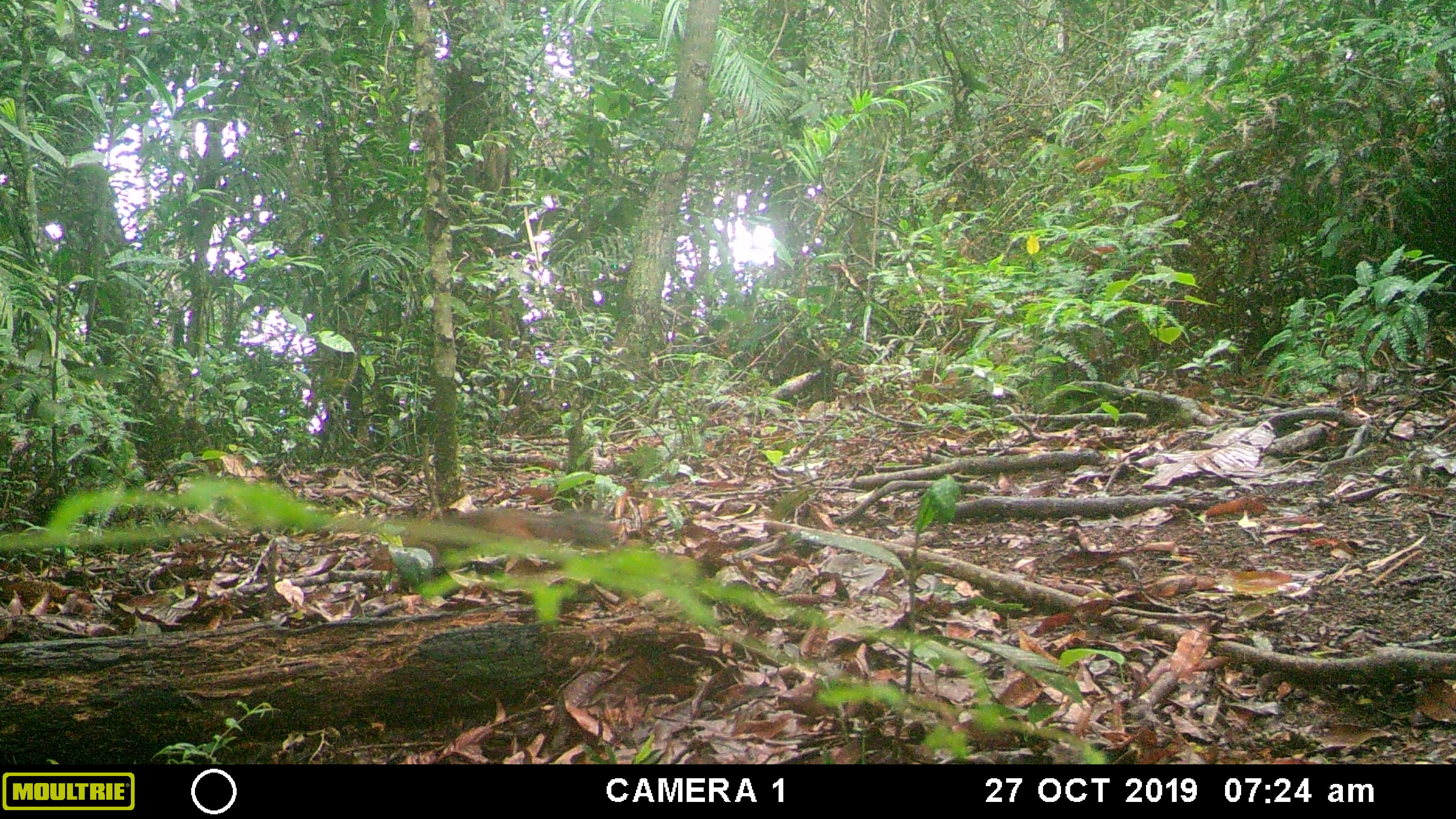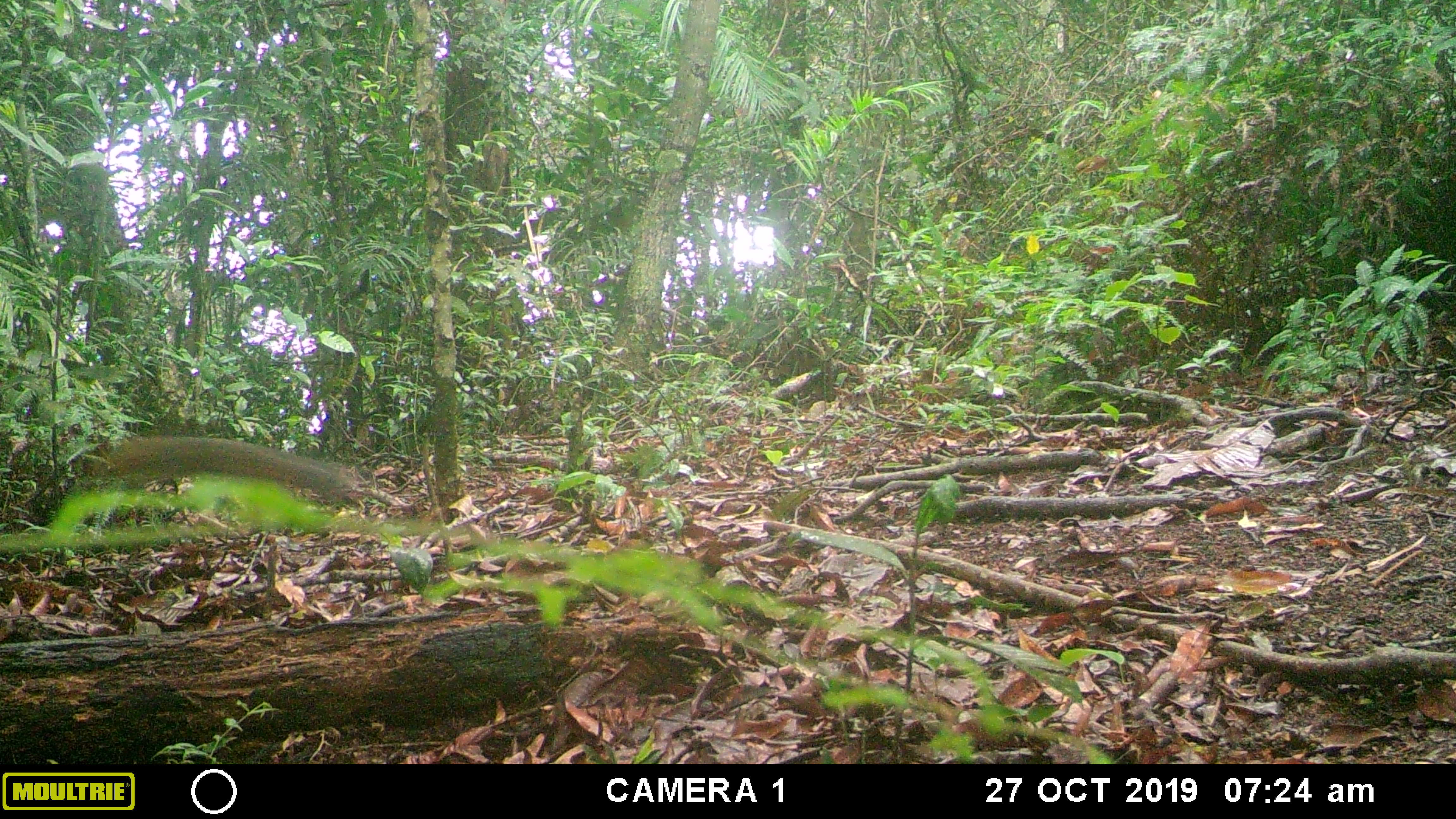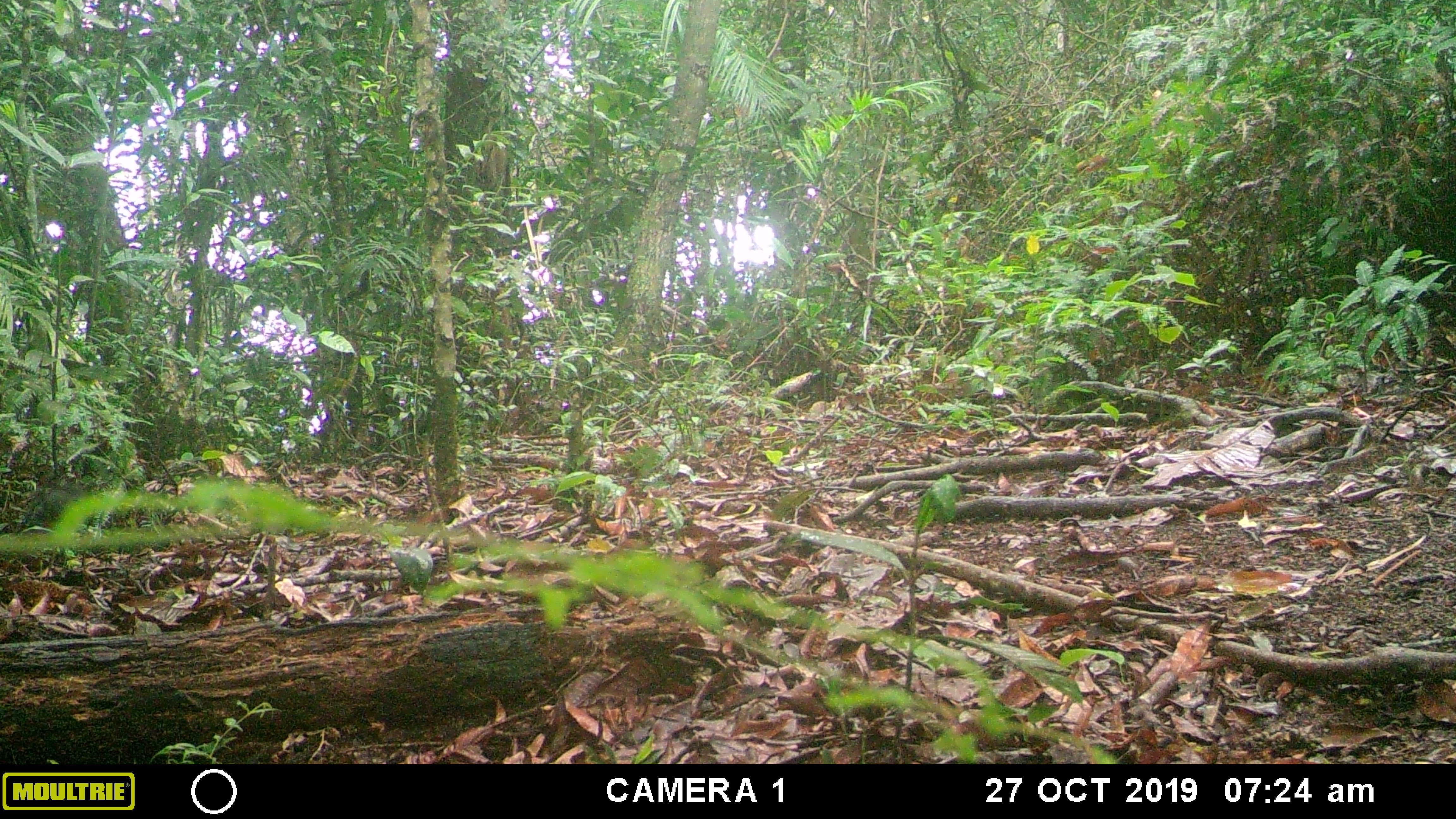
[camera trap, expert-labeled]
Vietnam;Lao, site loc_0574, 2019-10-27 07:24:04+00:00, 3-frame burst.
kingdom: Animalia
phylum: Chordata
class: Mammalia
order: Rodentia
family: Sciuridae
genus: Dremomys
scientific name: Dremomys rufigenis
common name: red-cheeked squirrel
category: red cheeked squirrel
Red cheeked squirrel (red-cheeked squirrel) (Dremomys rufigenis). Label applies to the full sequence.